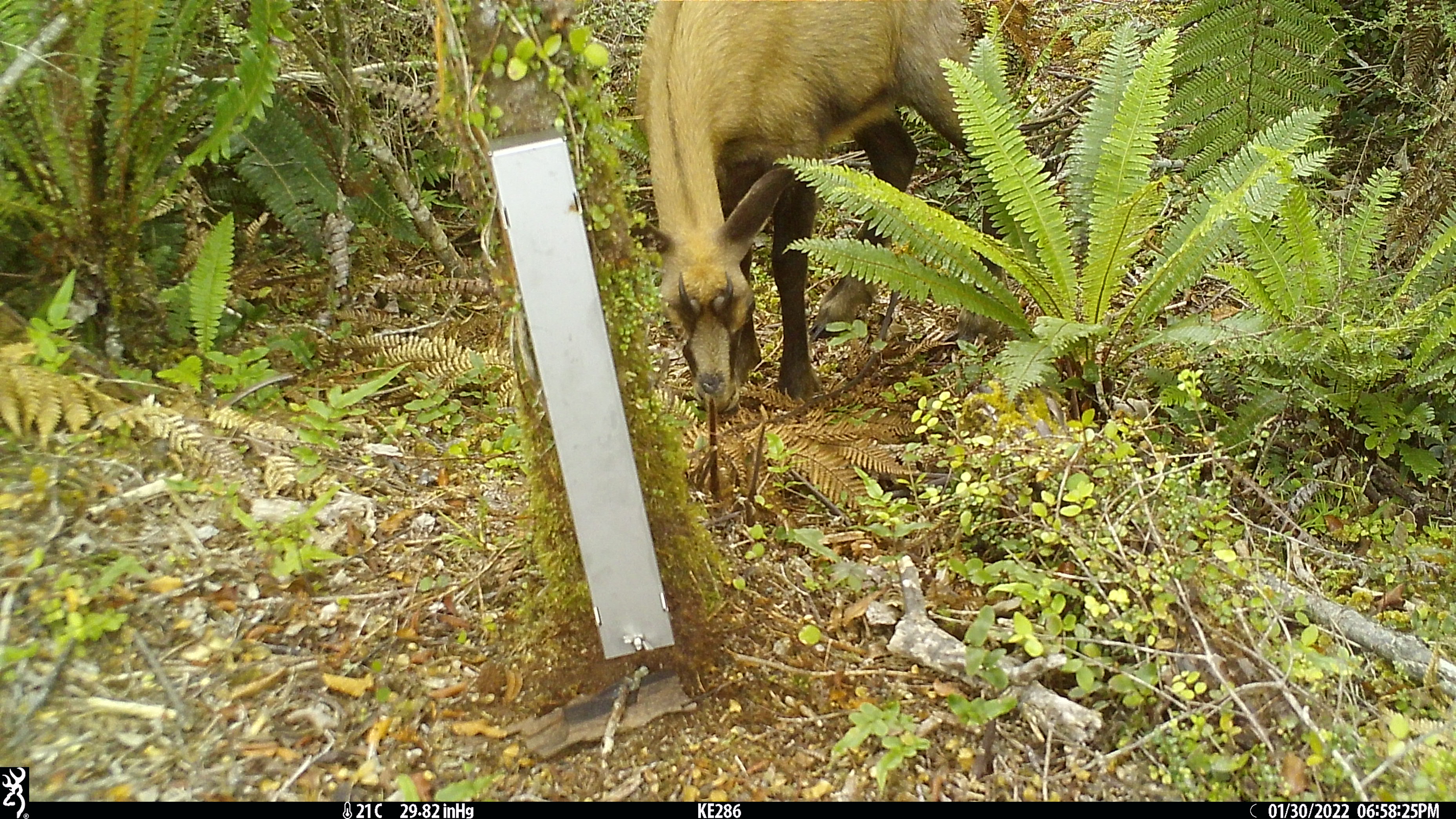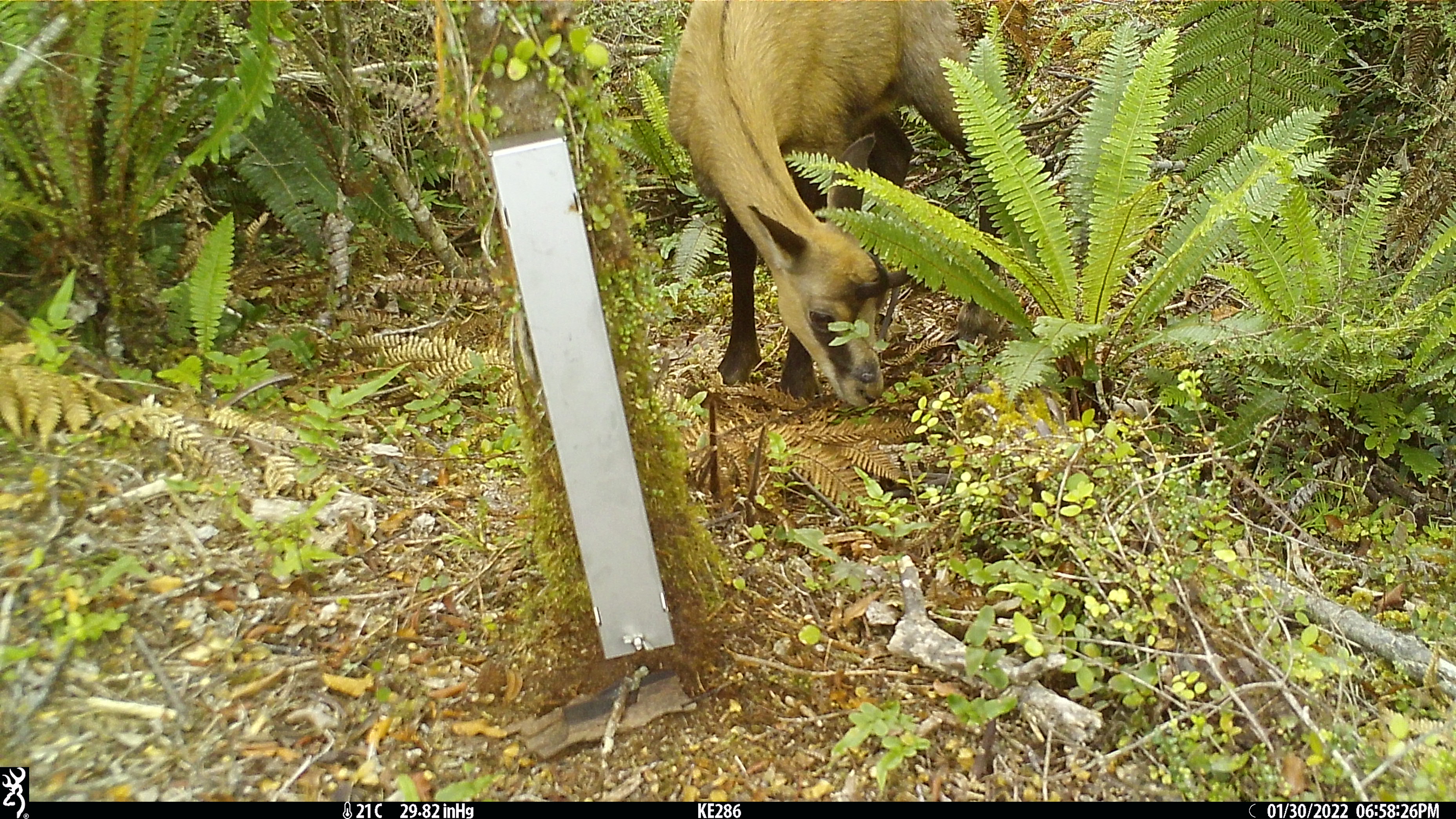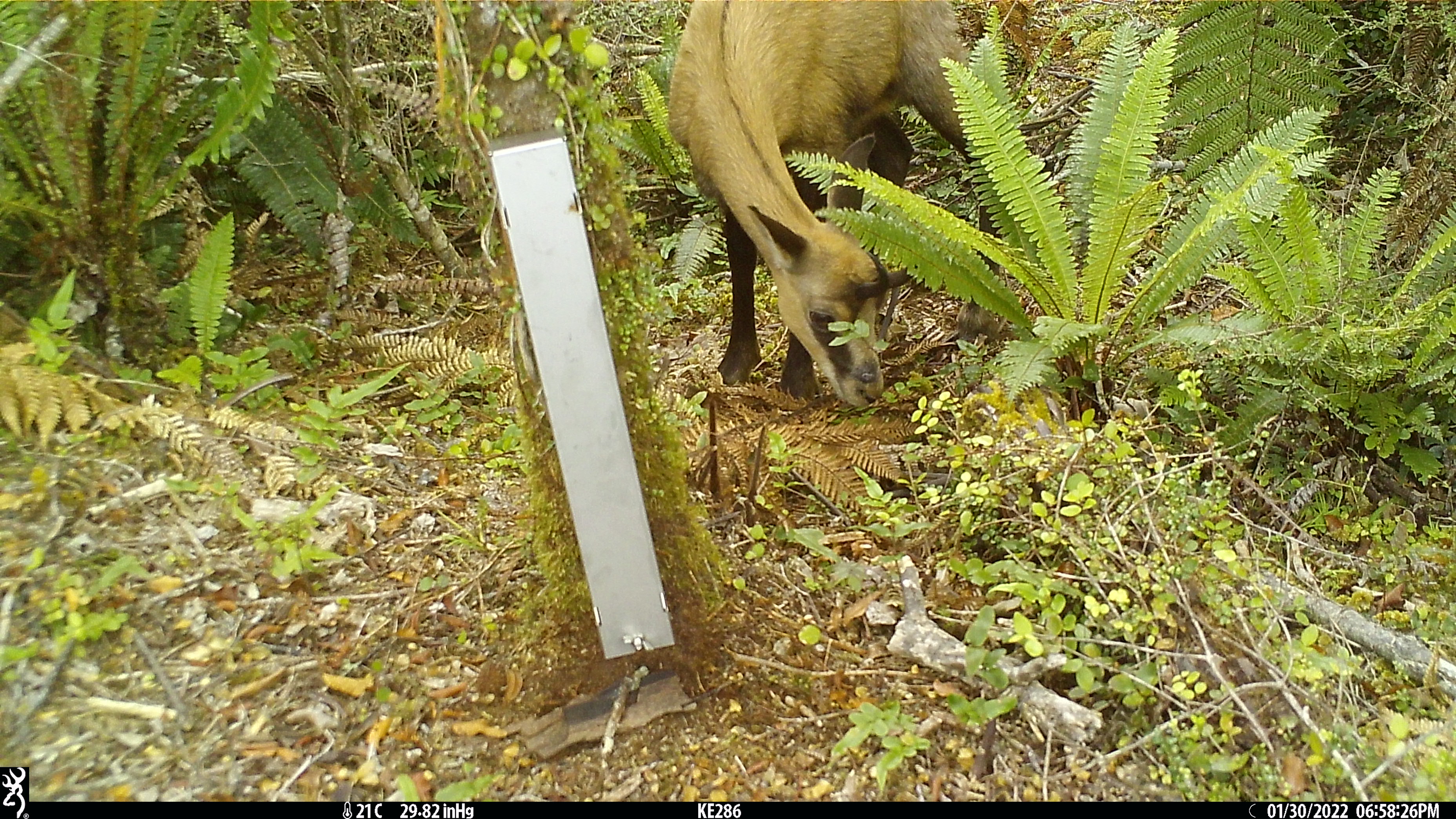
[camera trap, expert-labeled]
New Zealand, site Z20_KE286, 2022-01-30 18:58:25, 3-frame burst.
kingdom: Animalia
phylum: Chordata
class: Mammalia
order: Artiodactyla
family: Bovidae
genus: Rupicapra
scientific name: Rupicapra rupicapra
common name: alpine chamois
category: chamois